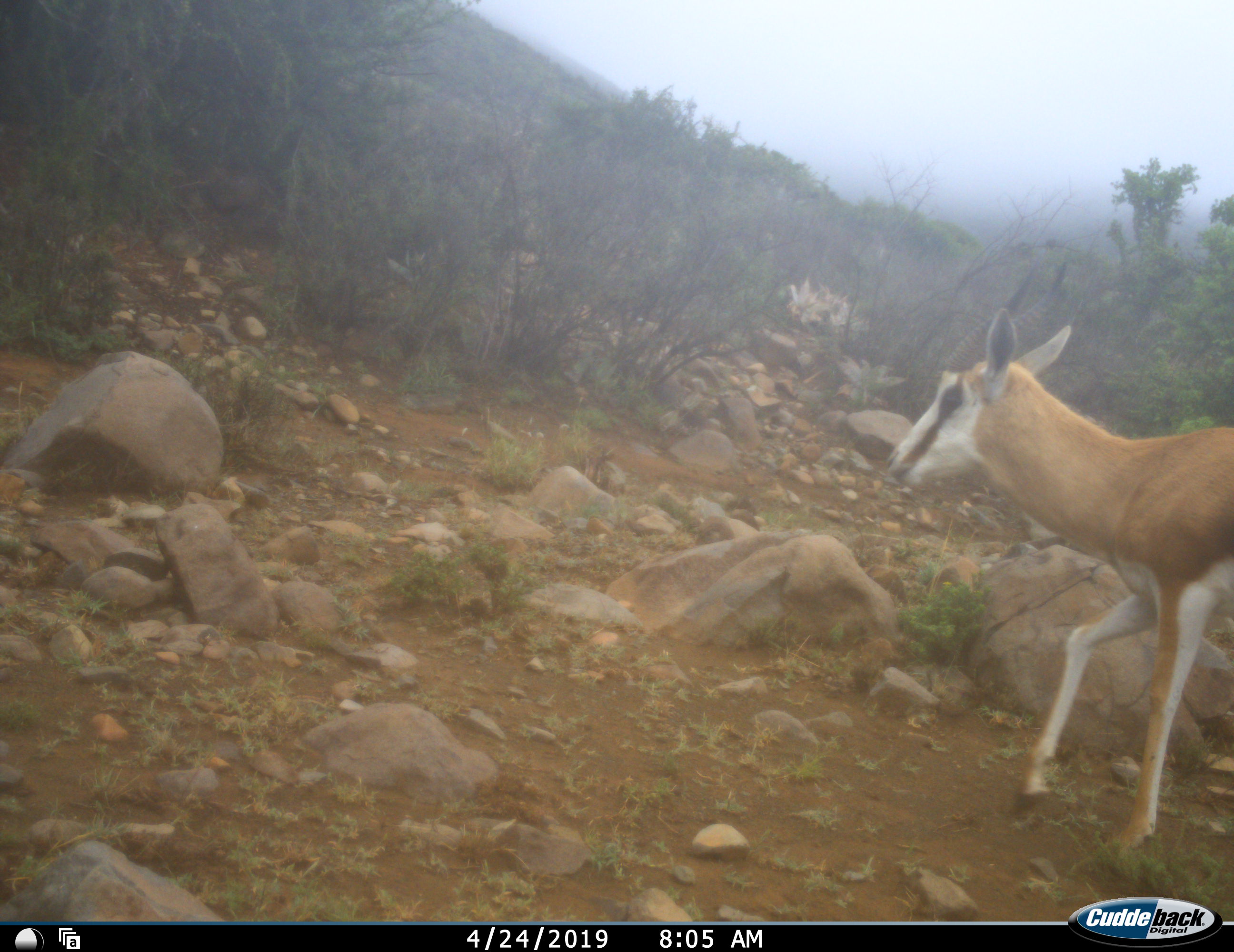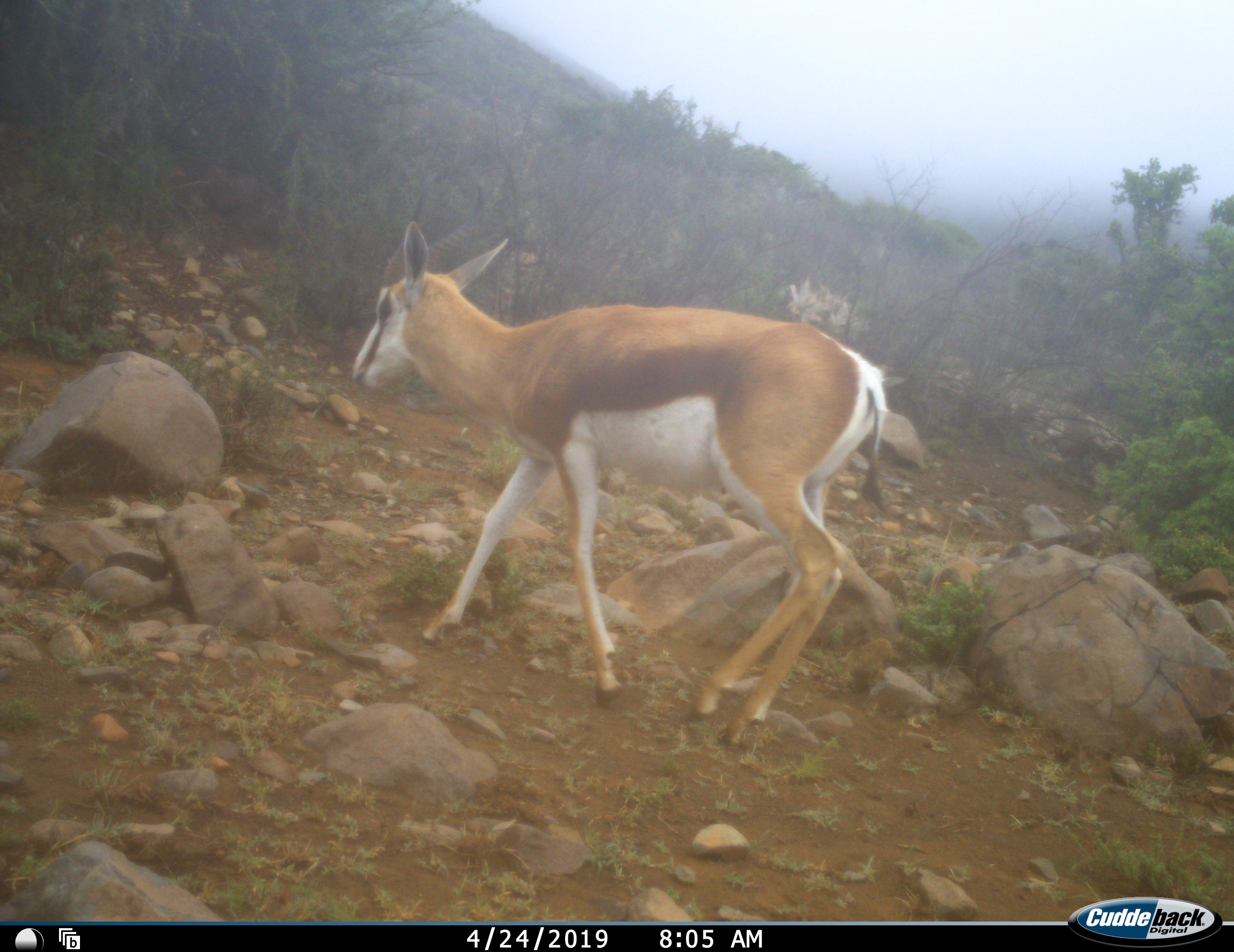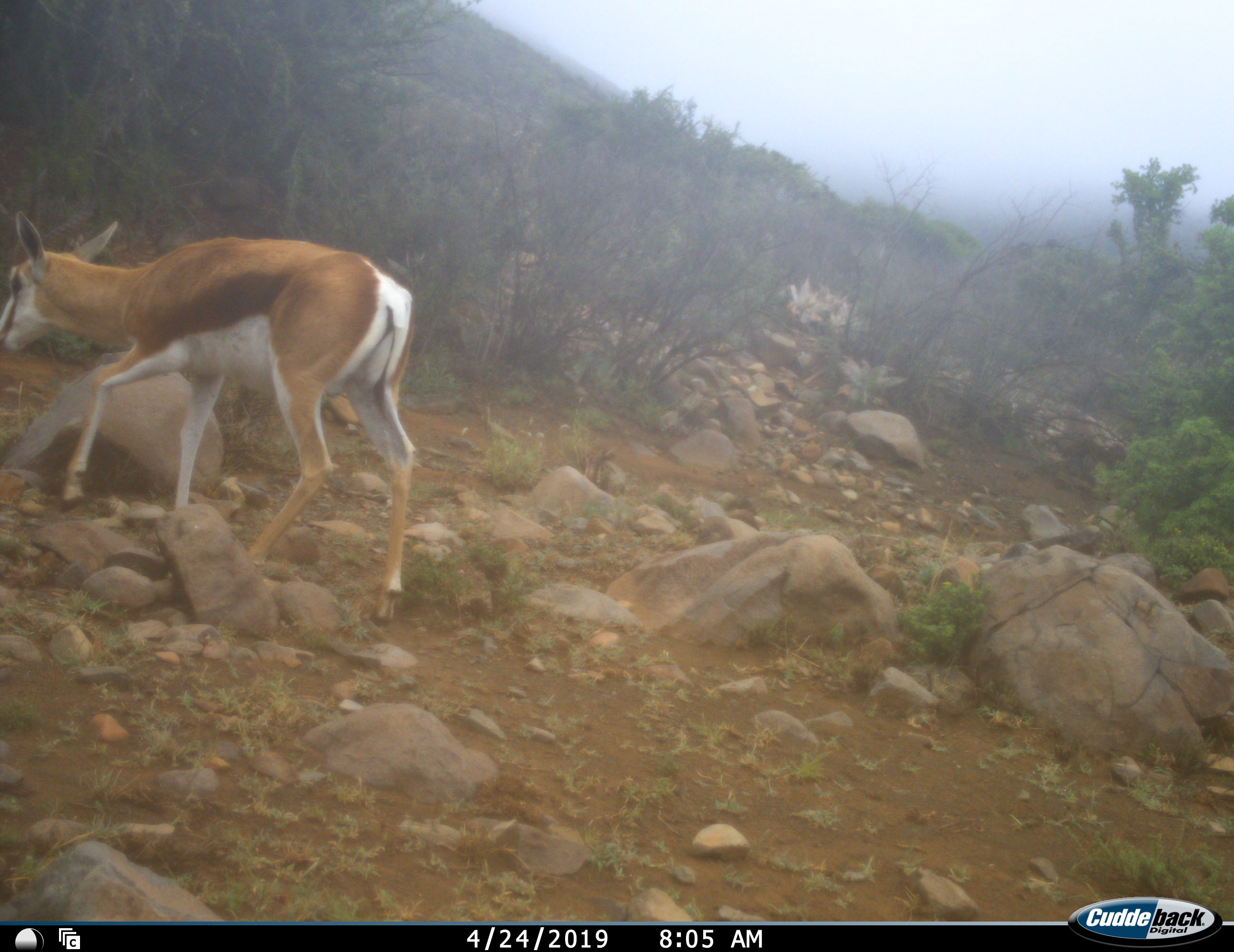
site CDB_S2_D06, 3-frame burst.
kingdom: Animalia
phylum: Chordata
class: Mammalia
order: Artiodactyla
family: Bovidae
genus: Antidorcas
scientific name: Antidorcas marsupialis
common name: springbok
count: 1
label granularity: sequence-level